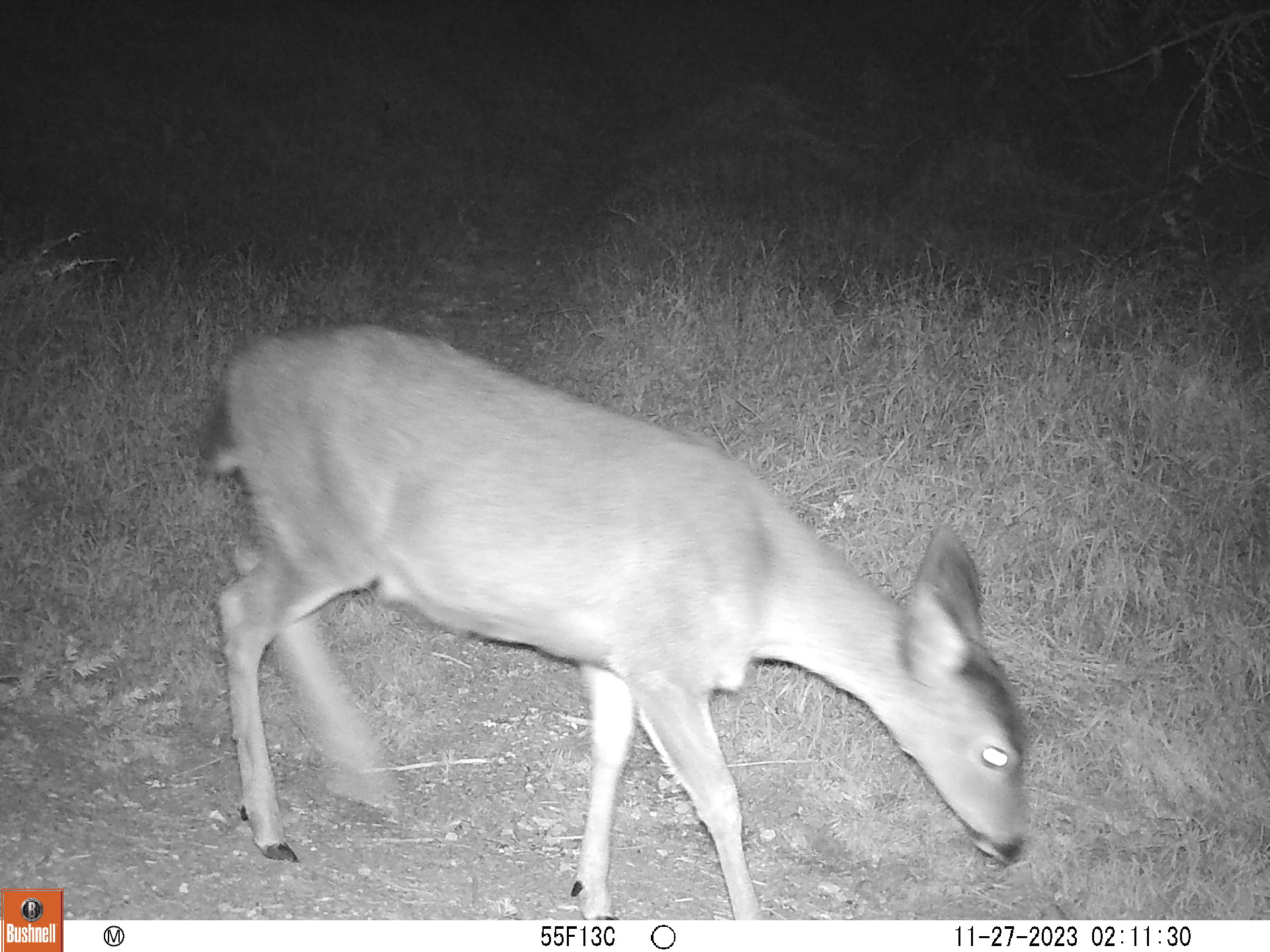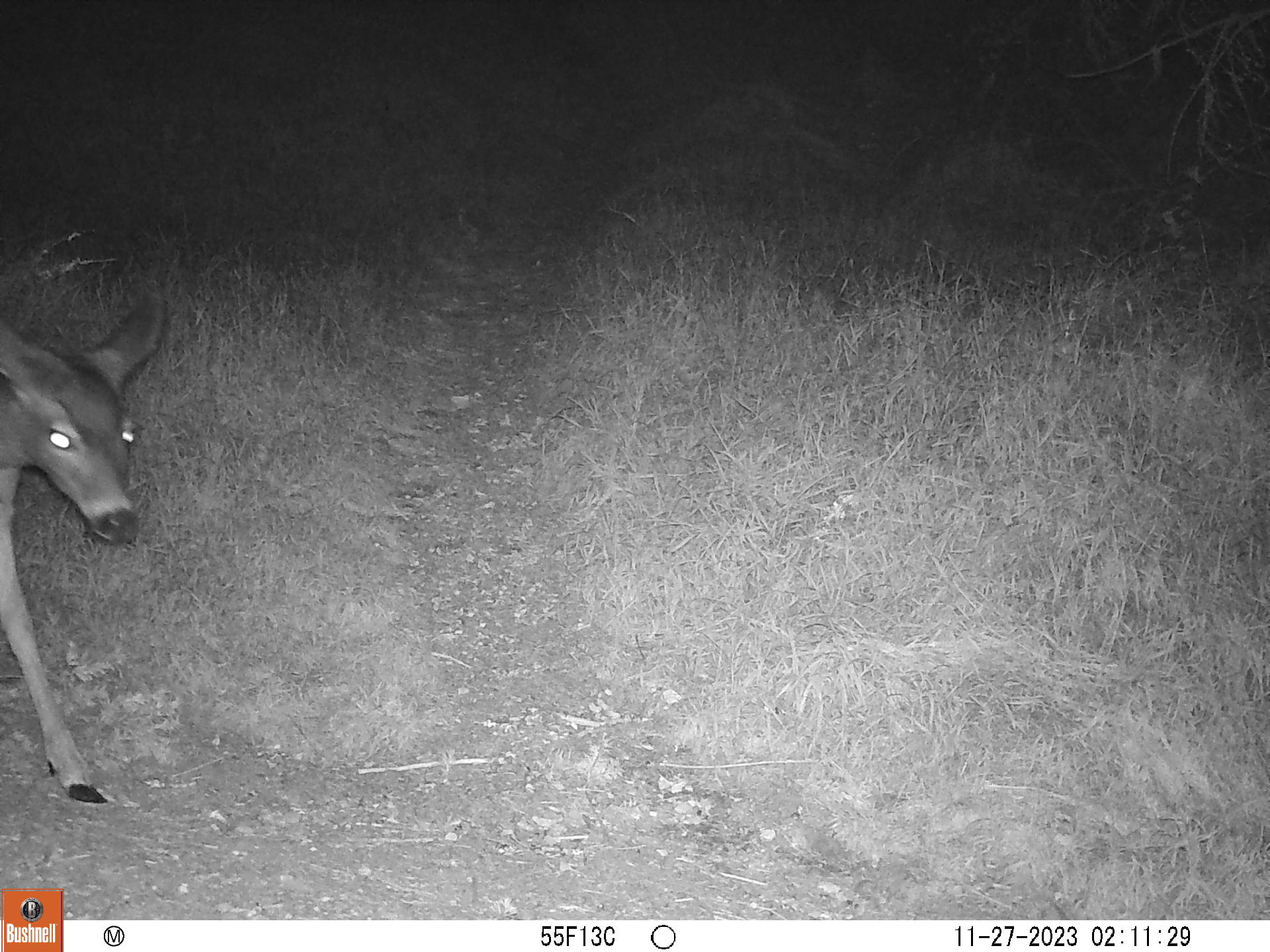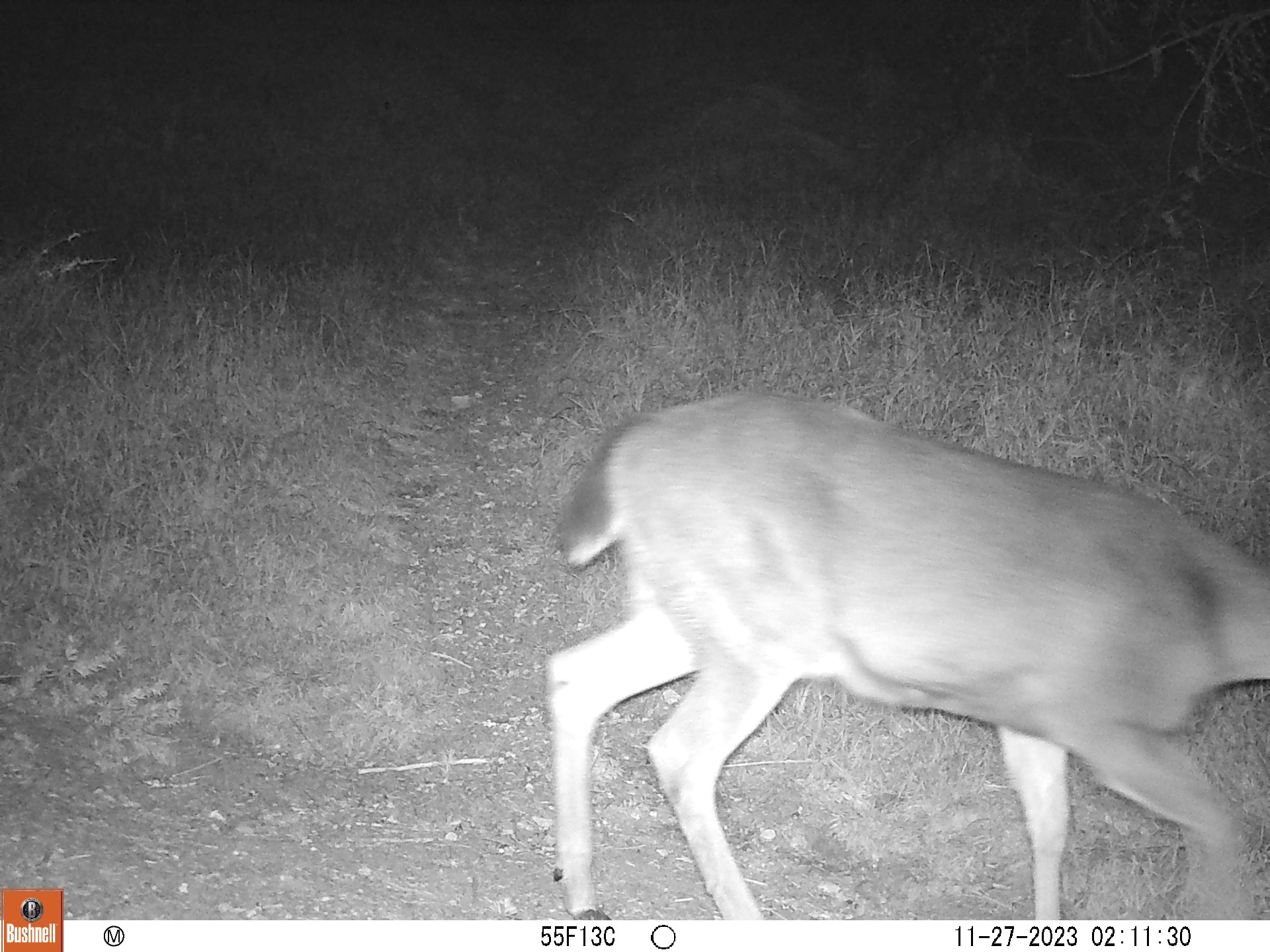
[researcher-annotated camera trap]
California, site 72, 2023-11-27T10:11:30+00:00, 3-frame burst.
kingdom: Animalia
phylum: Chordata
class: Mammalia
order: Artiodactyla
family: Cervidae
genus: Odocoileus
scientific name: Odocoileus hemionus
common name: mule deer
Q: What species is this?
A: Mule deer (Odocoileus hemionus).